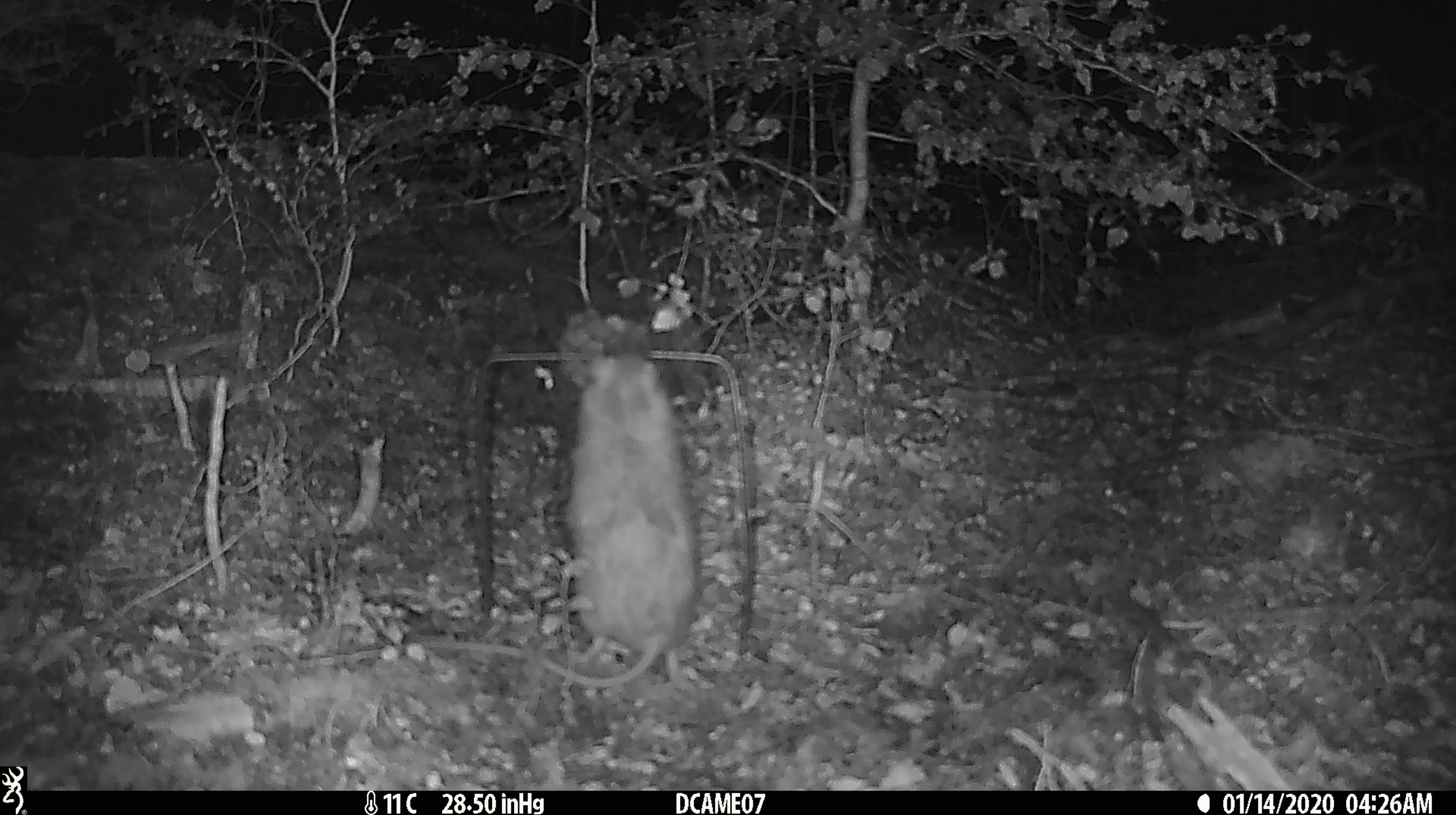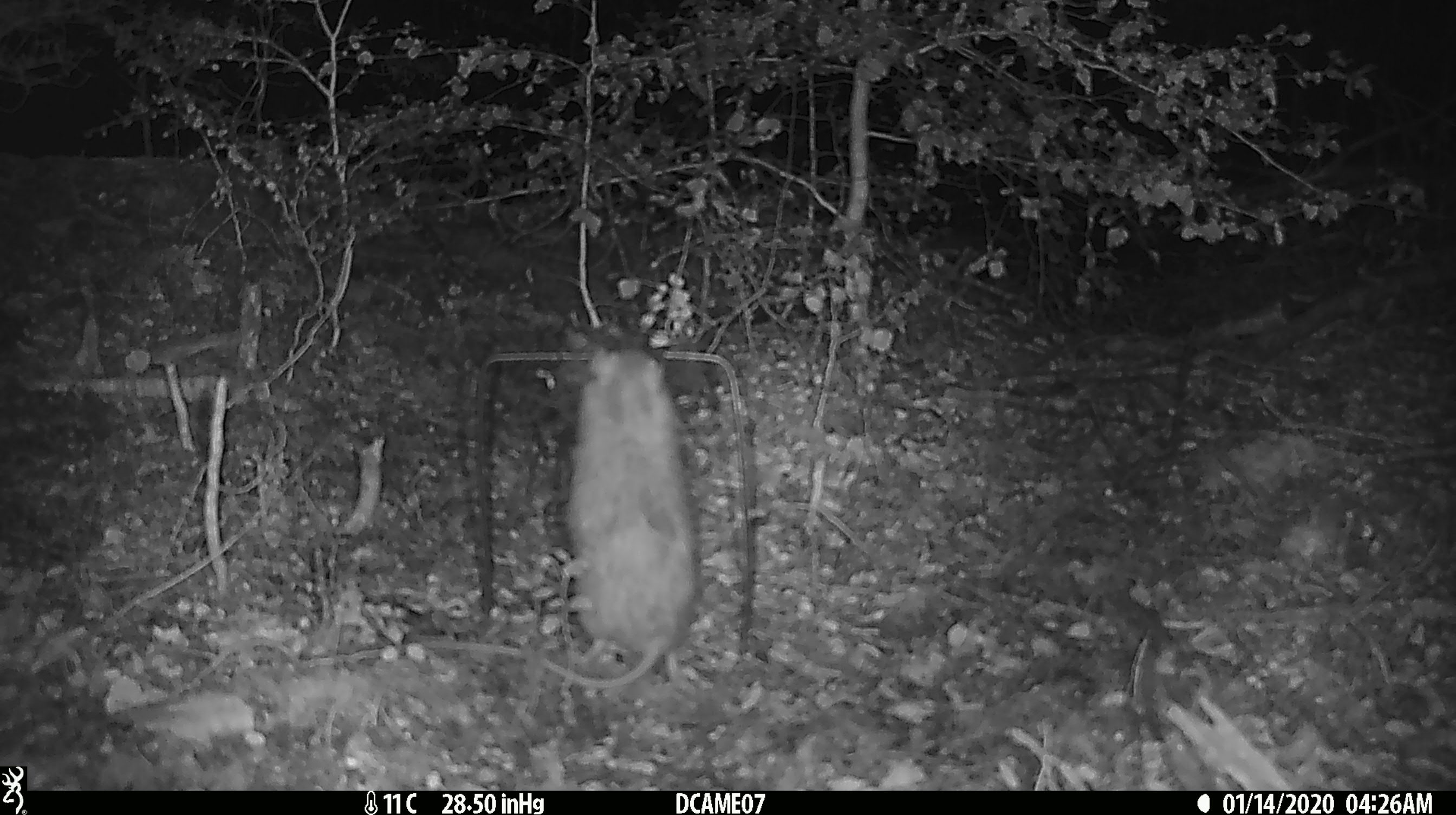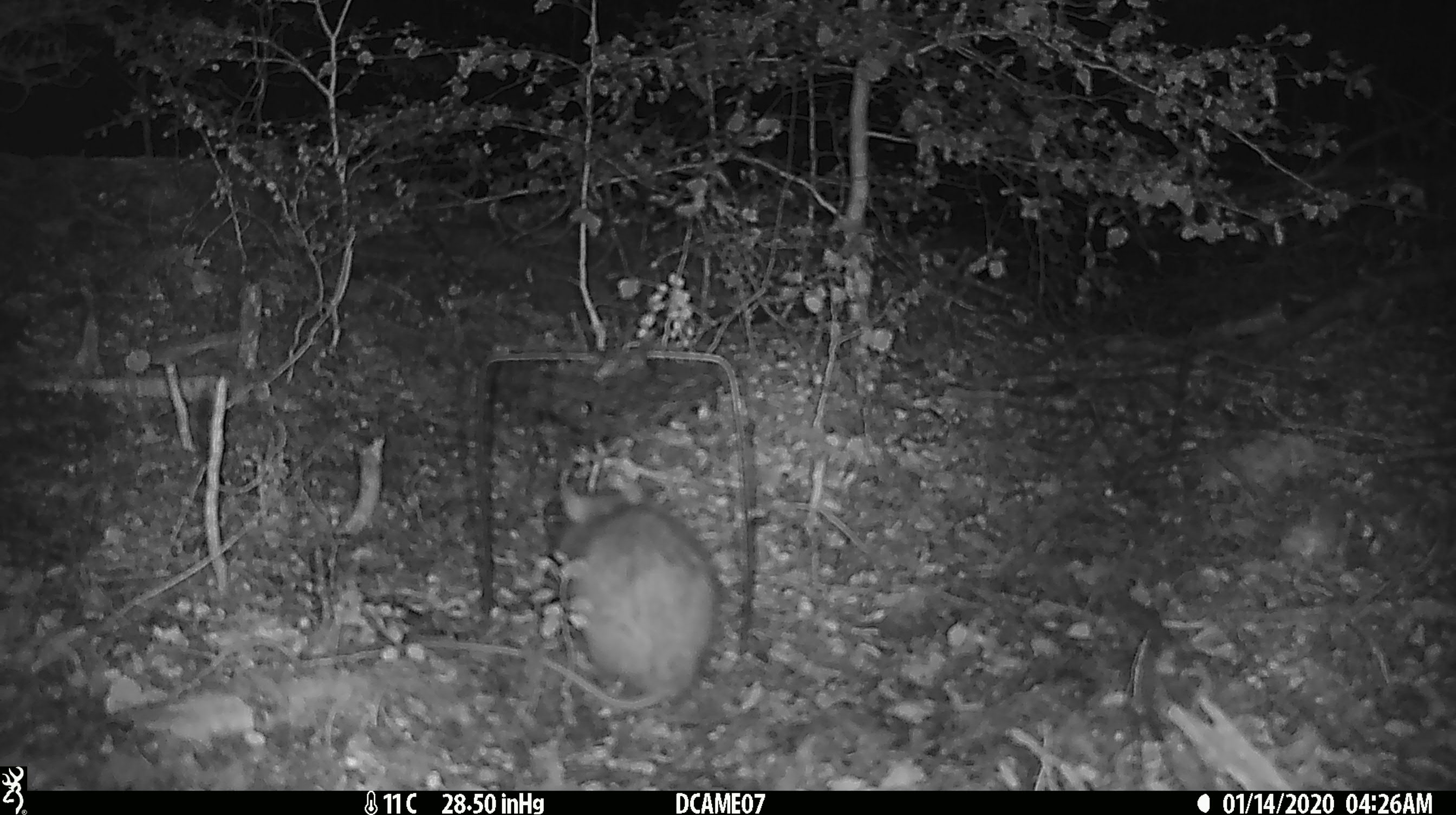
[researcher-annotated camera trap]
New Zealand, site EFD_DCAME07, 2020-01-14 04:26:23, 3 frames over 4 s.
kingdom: Animalia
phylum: Chordata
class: Mammalia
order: Rodentia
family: Muridae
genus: Rattus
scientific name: Rattus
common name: rat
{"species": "rat (Rattus)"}